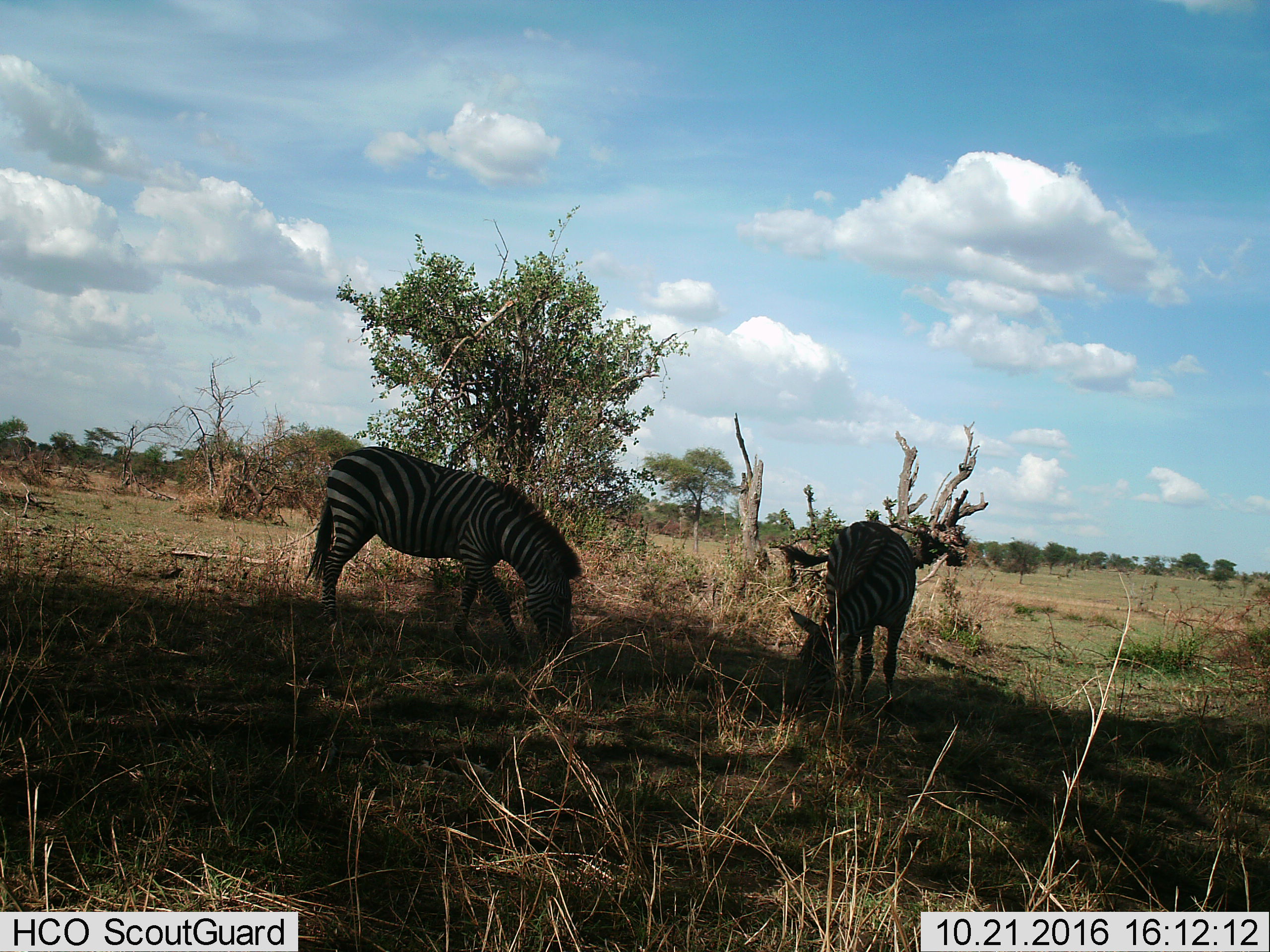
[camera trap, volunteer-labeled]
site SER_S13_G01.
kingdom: Animalia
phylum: Chordata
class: Mammalia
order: Perissodactyla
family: Equidae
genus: Equus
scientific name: Equus quagga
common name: plains zebra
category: zebraplains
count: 2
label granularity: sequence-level